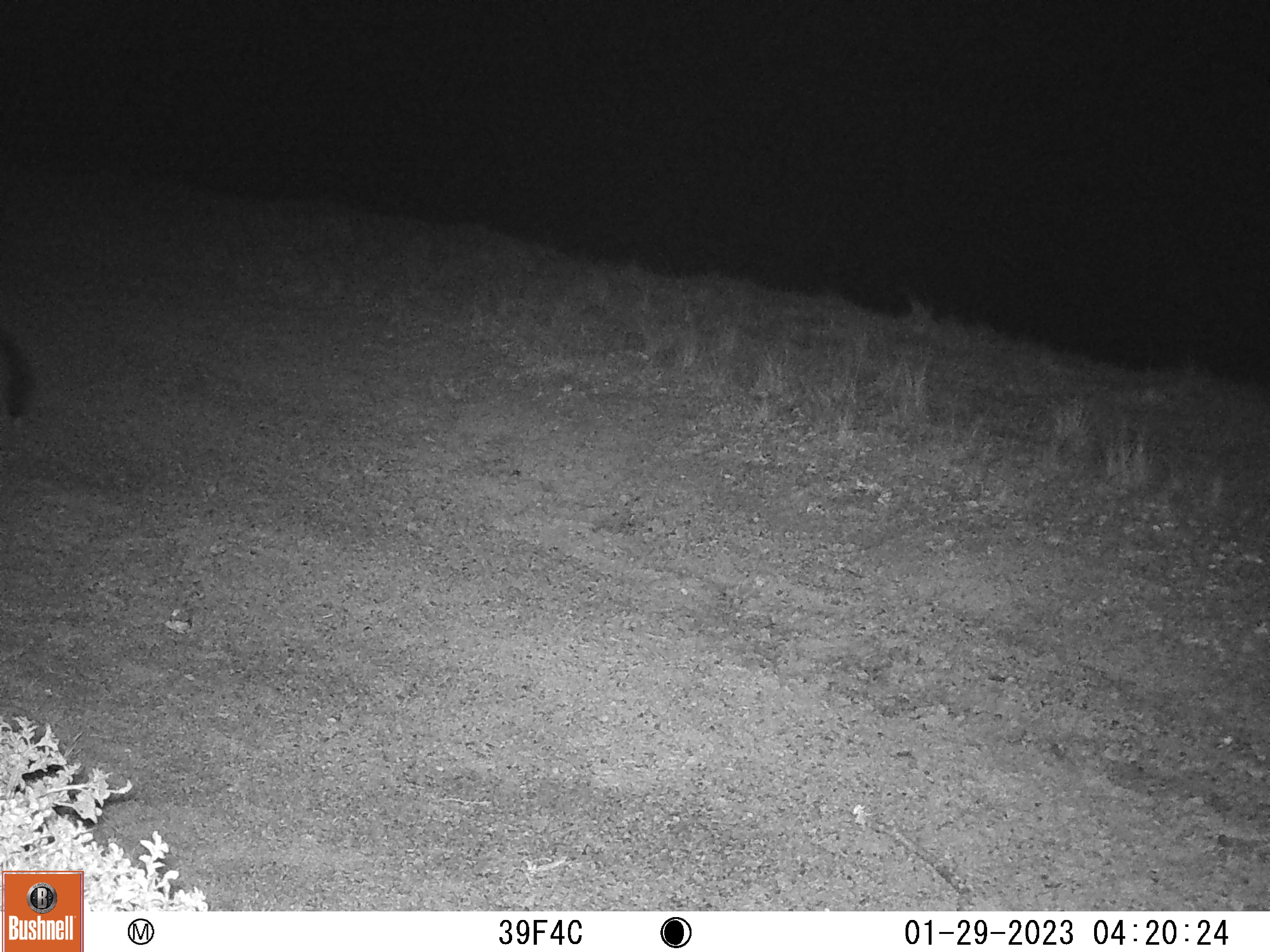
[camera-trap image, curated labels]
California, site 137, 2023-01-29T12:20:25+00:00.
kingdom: Animalia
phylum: Chordata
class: Mammalia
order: Carnivora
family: Canidae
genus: Urocyon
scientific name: Urocyon cinereoargenteus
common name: gray fox